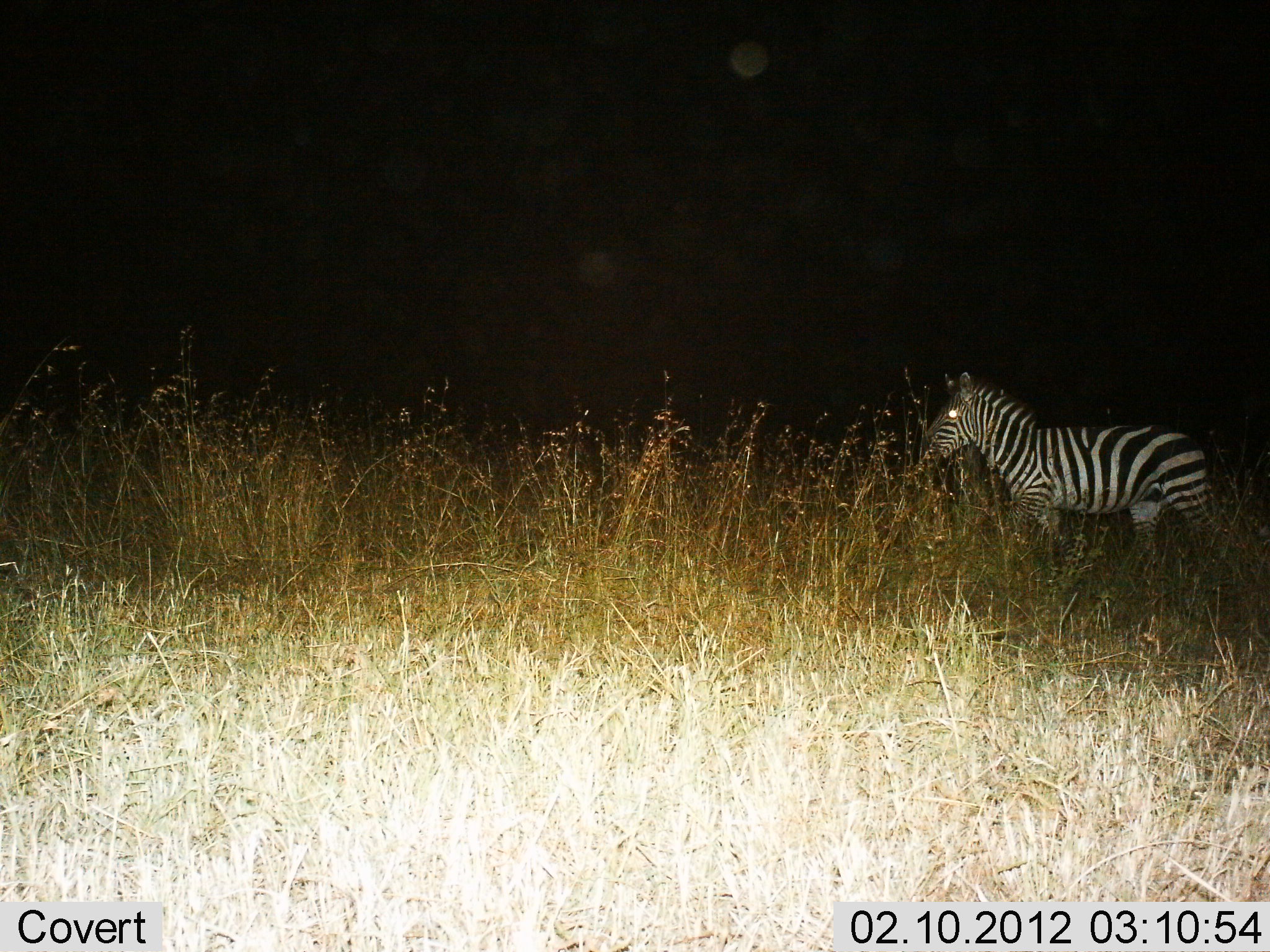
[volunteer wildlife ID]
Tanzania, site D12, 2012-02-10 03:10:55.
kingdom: Animalia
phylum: Chordata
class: Mammalia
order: Perissodactyla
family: Equidae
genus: Equus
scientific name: Equus quagga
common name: plains zebra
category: zebra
Zebra (plains zebra) (Equus quagga), count 1. Behavior (volunteer vote fractions): standing 21%, resting 0%, moving 79%, interacting 0%. Young present (vote fraction): 0%. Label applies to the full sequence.